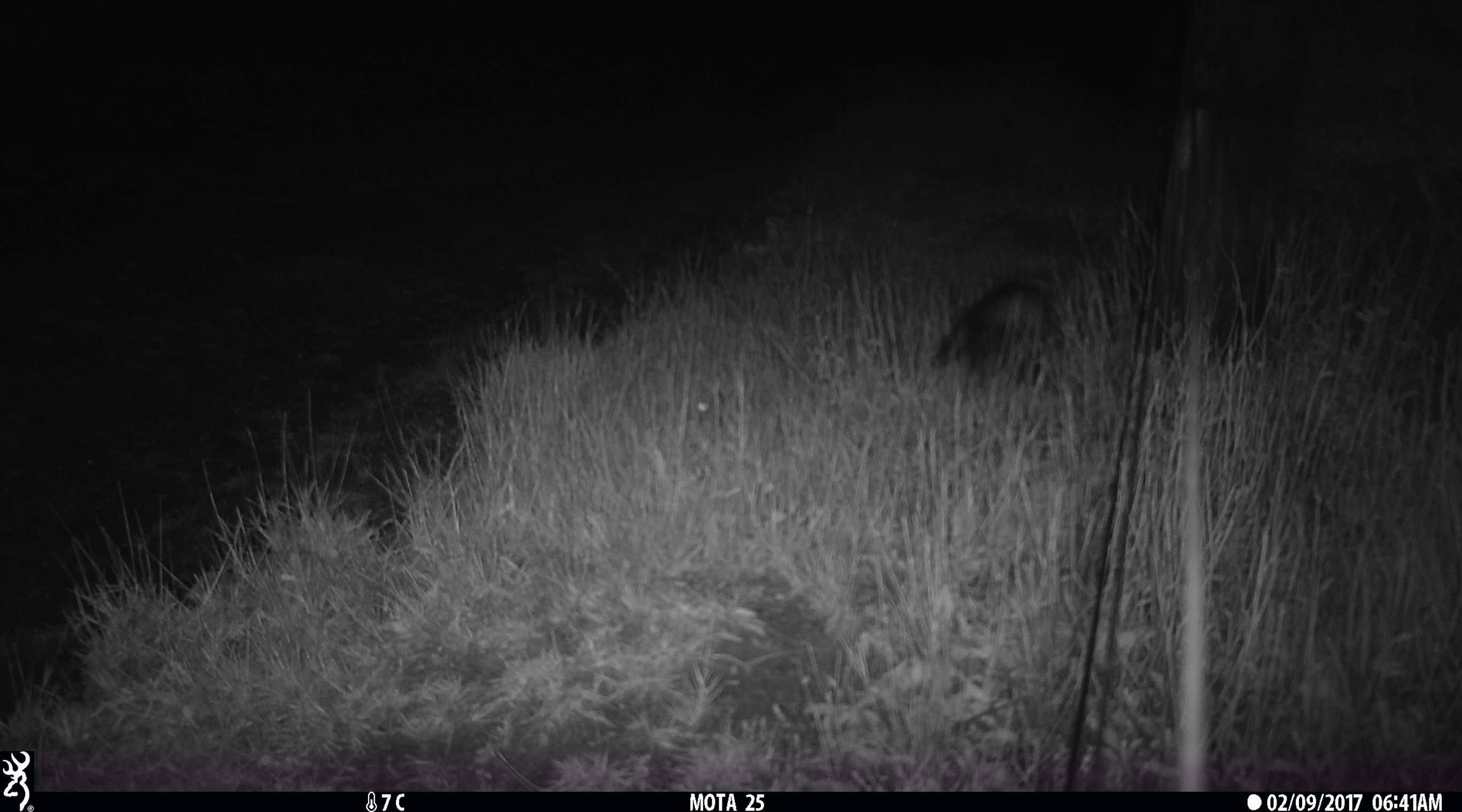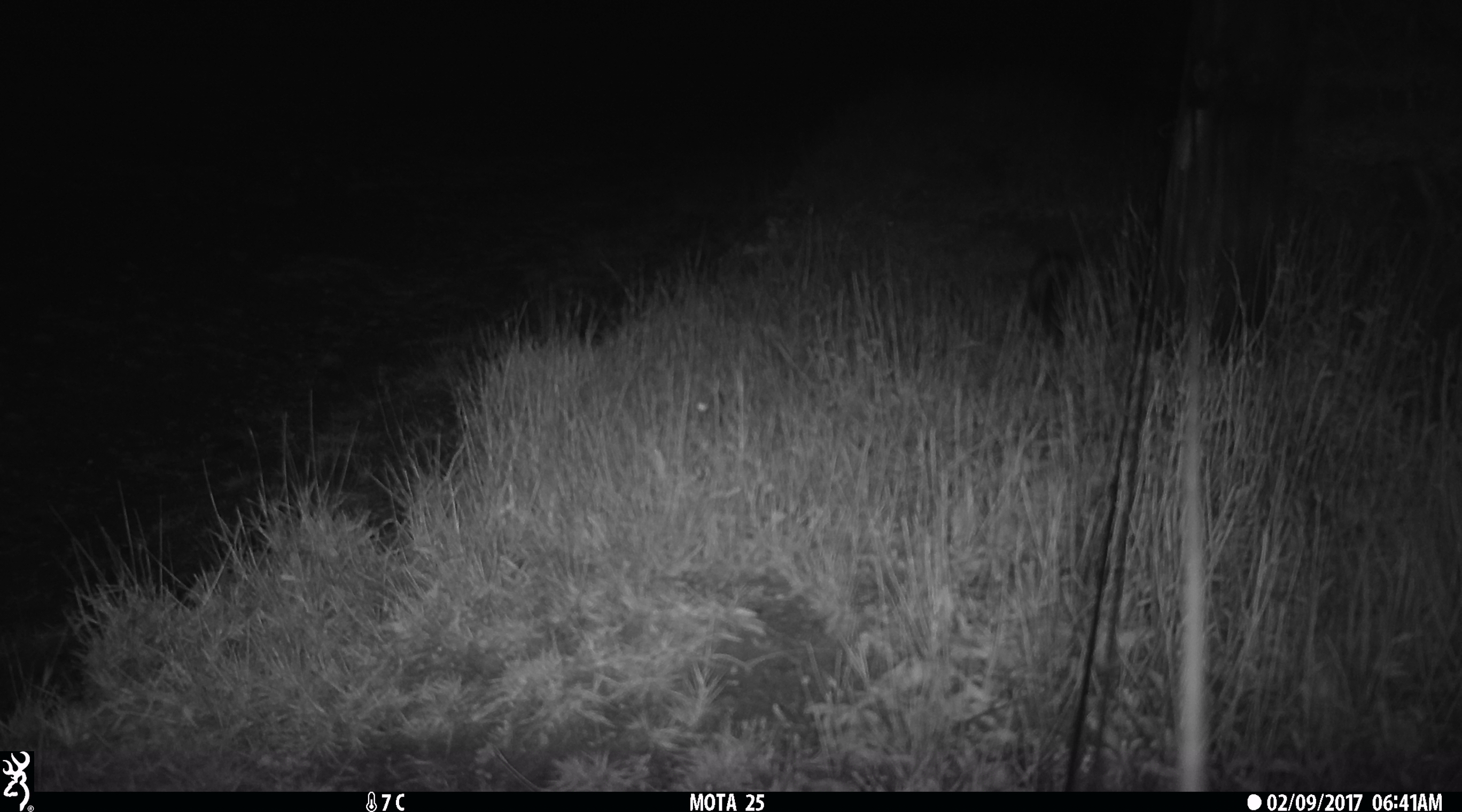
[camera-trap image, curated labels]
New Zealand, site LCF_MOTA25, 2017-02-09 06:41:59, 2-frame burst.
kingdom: Animalia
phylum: Chordata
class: Mammalia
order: Carnivora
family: Mustelidae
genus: Mustela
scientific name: Mustela furo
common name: ferret